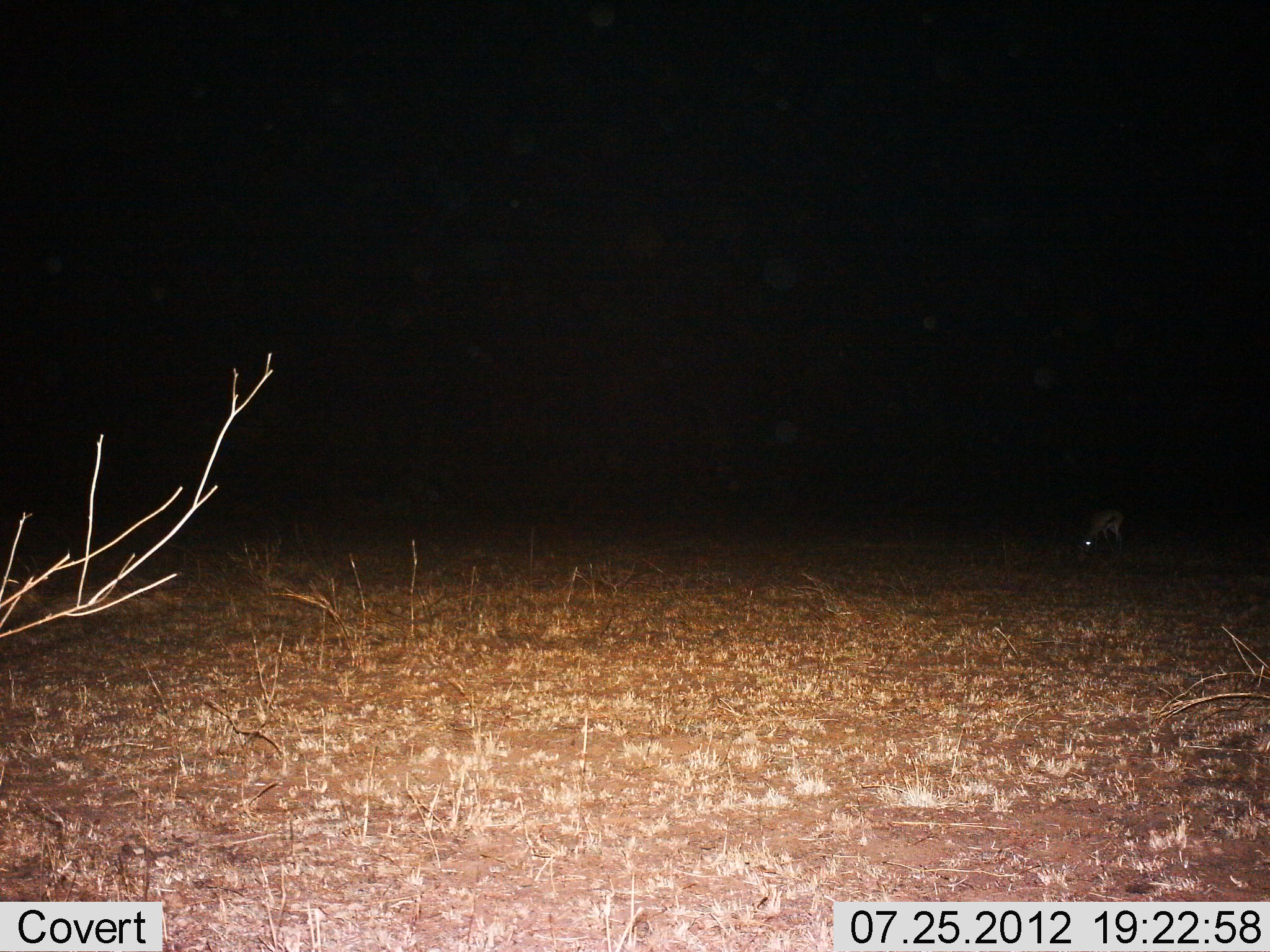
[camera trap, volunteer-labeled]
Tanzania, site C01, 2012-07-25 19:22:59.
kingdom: Animalia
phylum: Chordata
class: Mammalia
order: Artiodactyla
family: Bovidae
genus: Eudorcas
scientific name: Eudorcas thomsonii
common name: thomson's gazelle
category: gazellethomsons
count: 1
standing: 30%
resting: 0%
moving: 0%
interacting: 0%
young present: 0%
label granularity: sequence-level